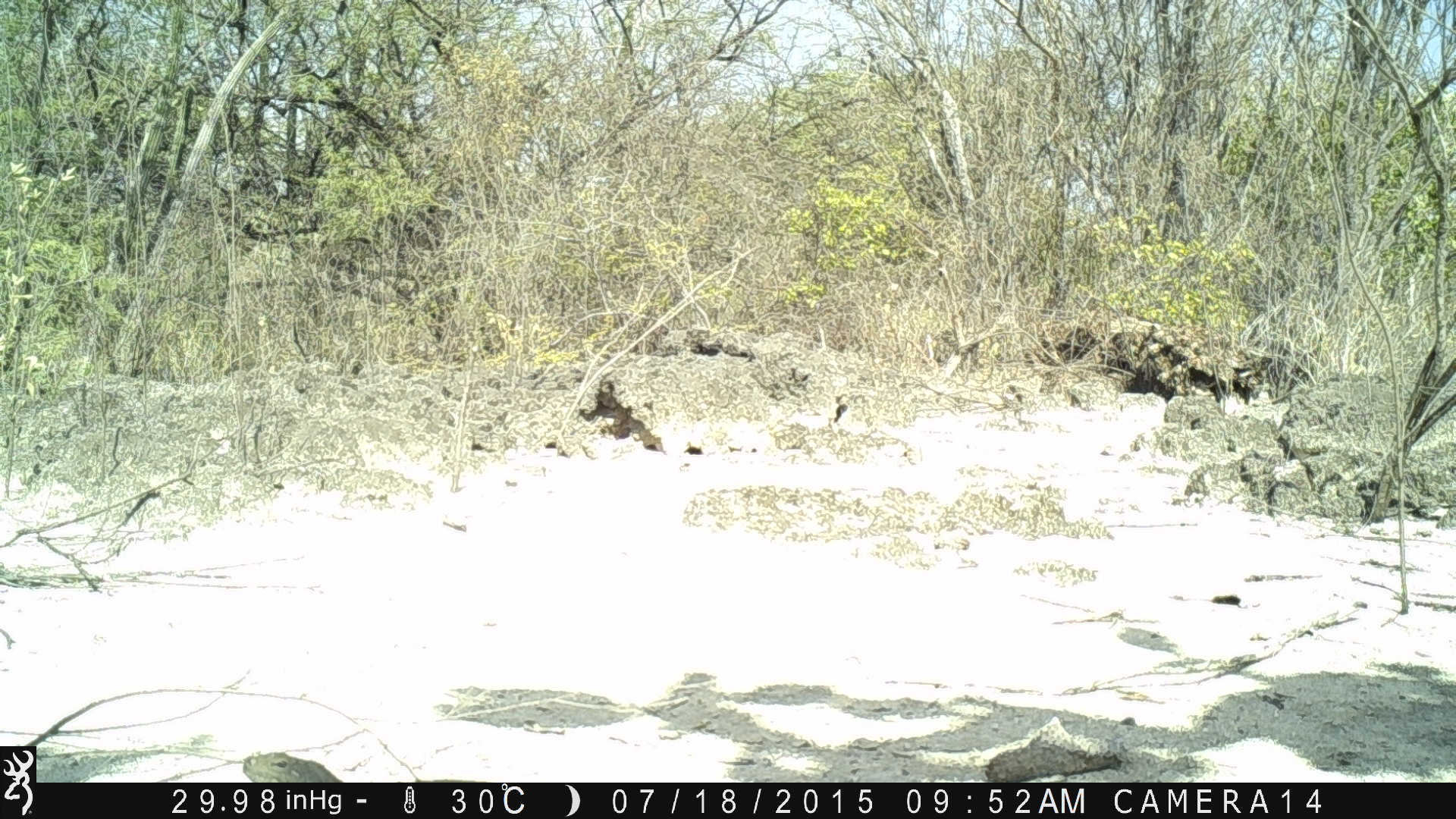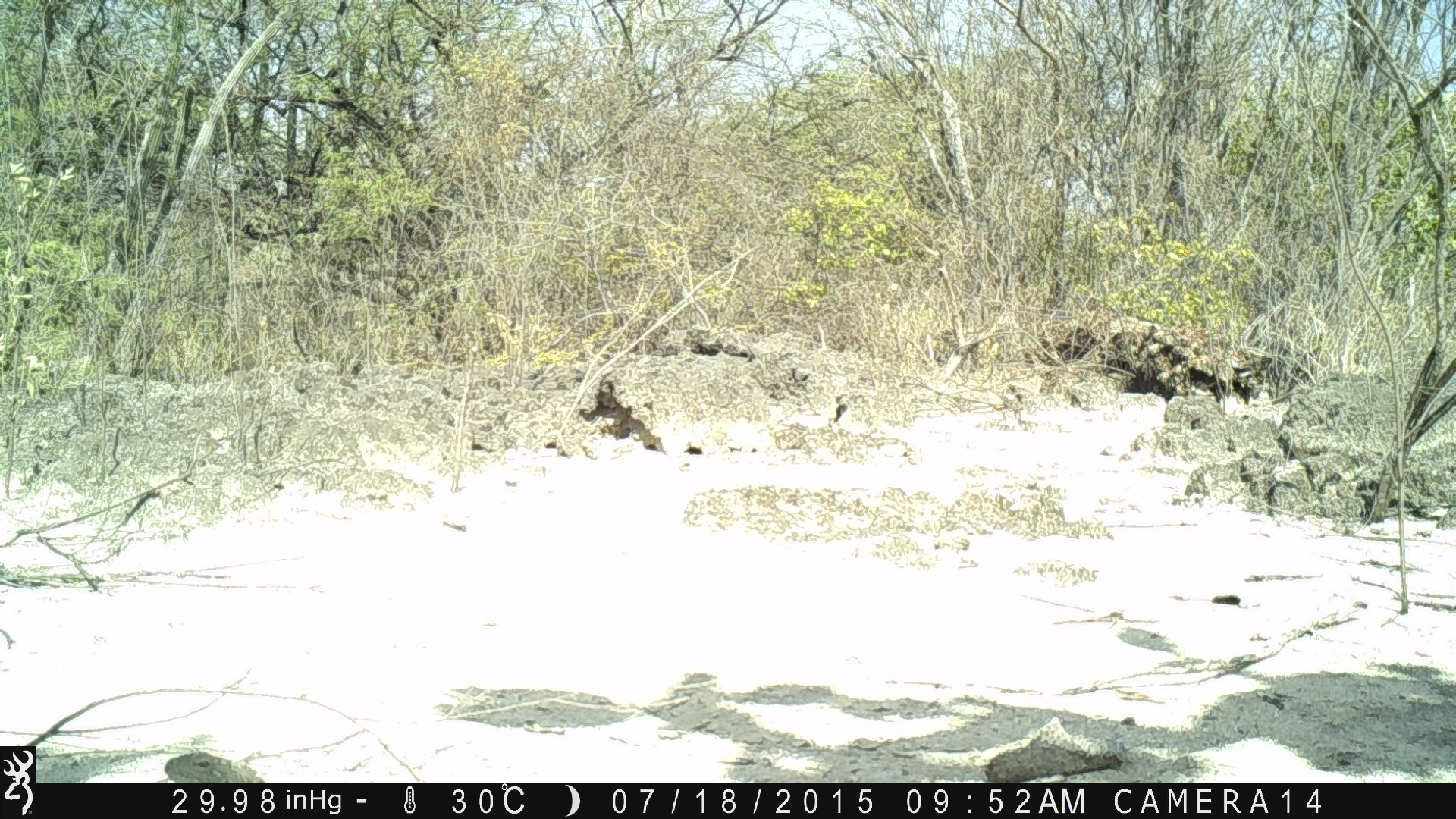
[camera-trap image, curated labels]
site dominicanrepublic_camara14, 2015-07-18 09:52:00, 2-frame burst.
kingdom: Animalia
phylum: Chordata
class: Reptilia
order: Squamata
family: Iguanidae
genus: Iguana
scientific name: Iguana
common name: typical iguanas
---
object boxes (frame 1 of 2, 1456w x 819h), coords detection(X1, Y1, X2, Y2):
iguana: detection(230, 745, 347, 780)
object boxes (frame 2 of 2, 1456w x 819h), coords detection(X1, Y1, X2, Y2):
iguana: detection(170, 751, 266, 788)